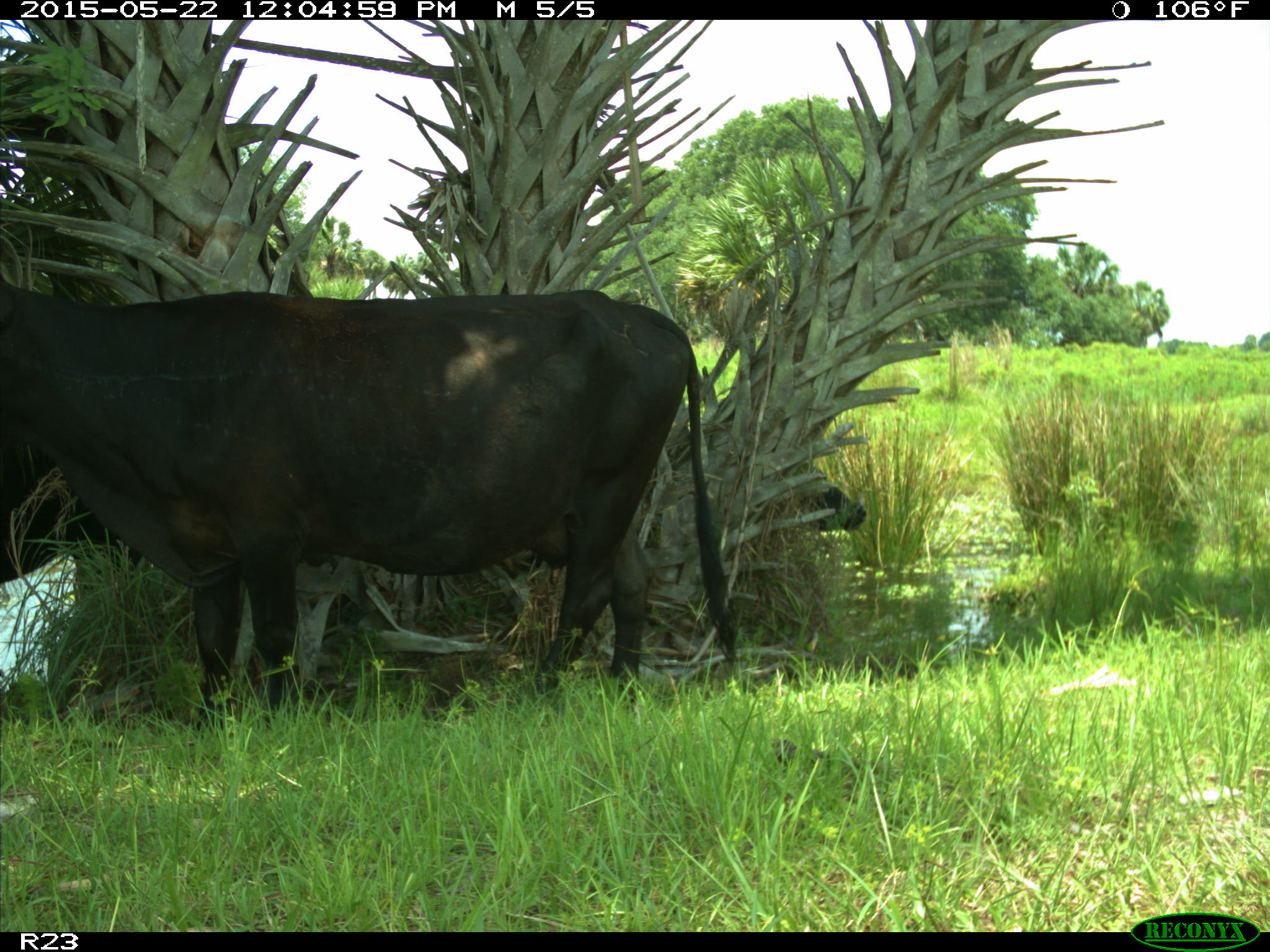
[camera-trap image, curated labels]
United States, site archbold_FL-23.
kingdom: Animalia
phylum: Chordata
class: Mammalia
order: Artiodactyla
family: Bovidae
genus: Bos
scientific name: Bos taurus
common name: domestic cow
Bos taurus (domestic cow).